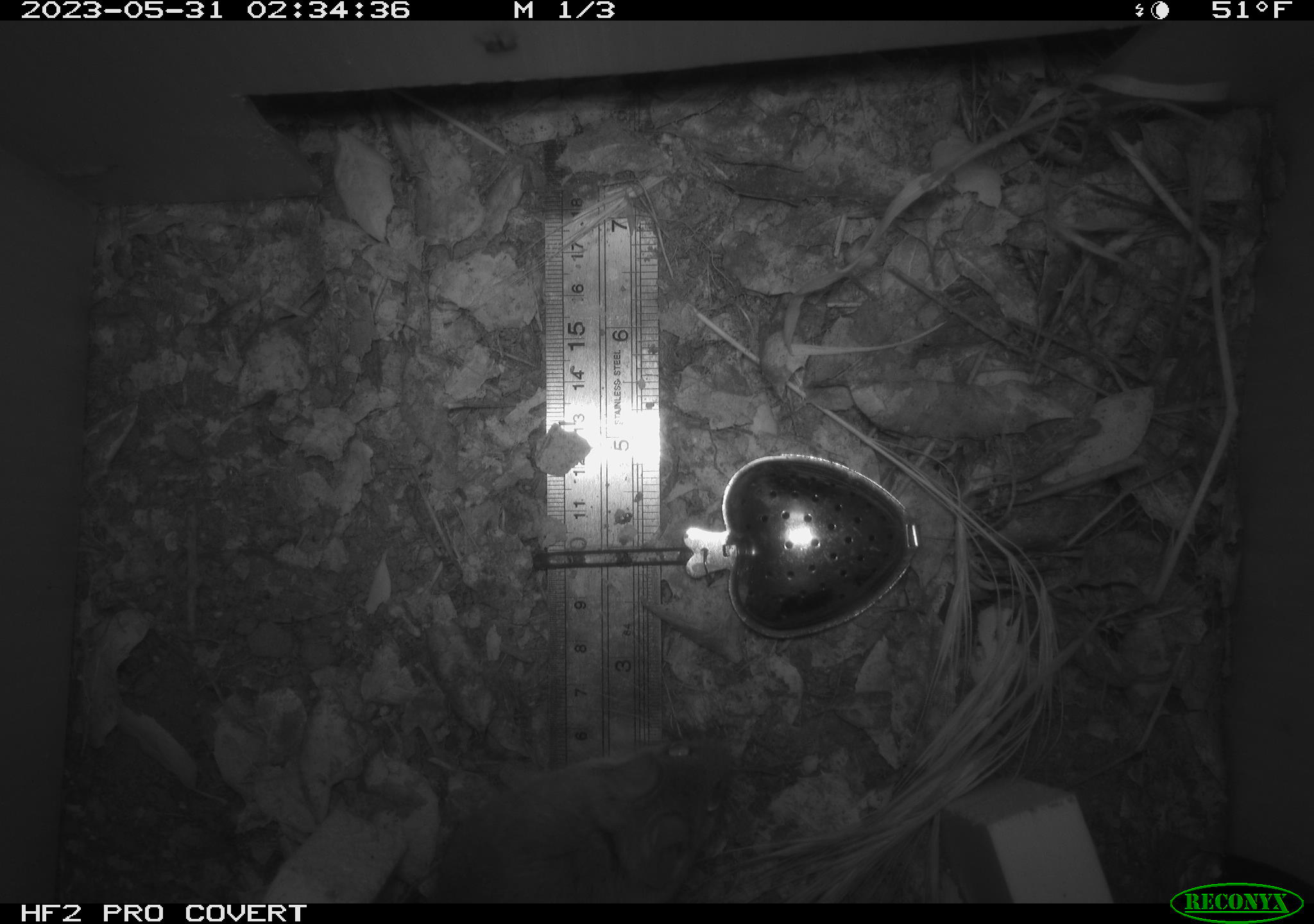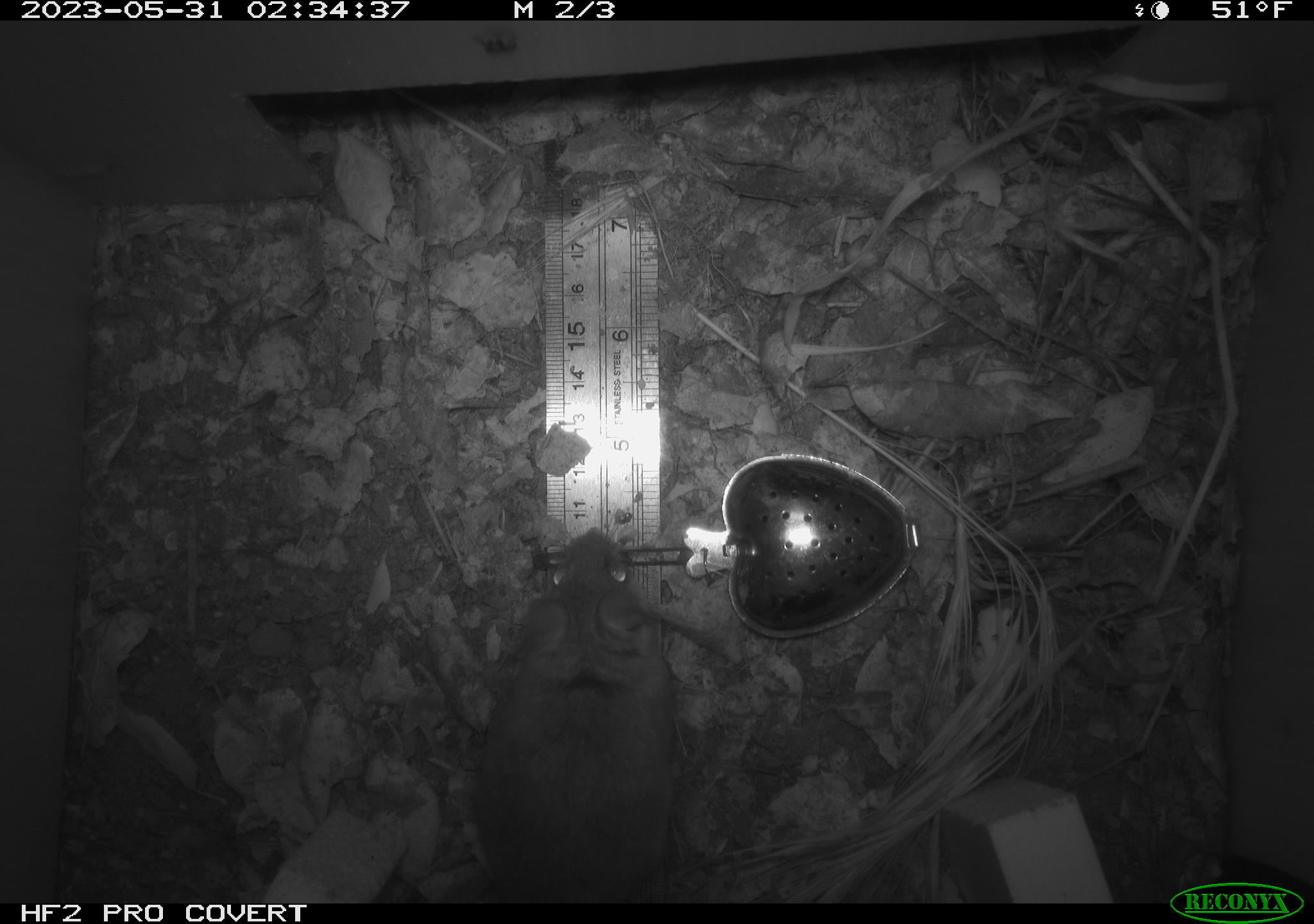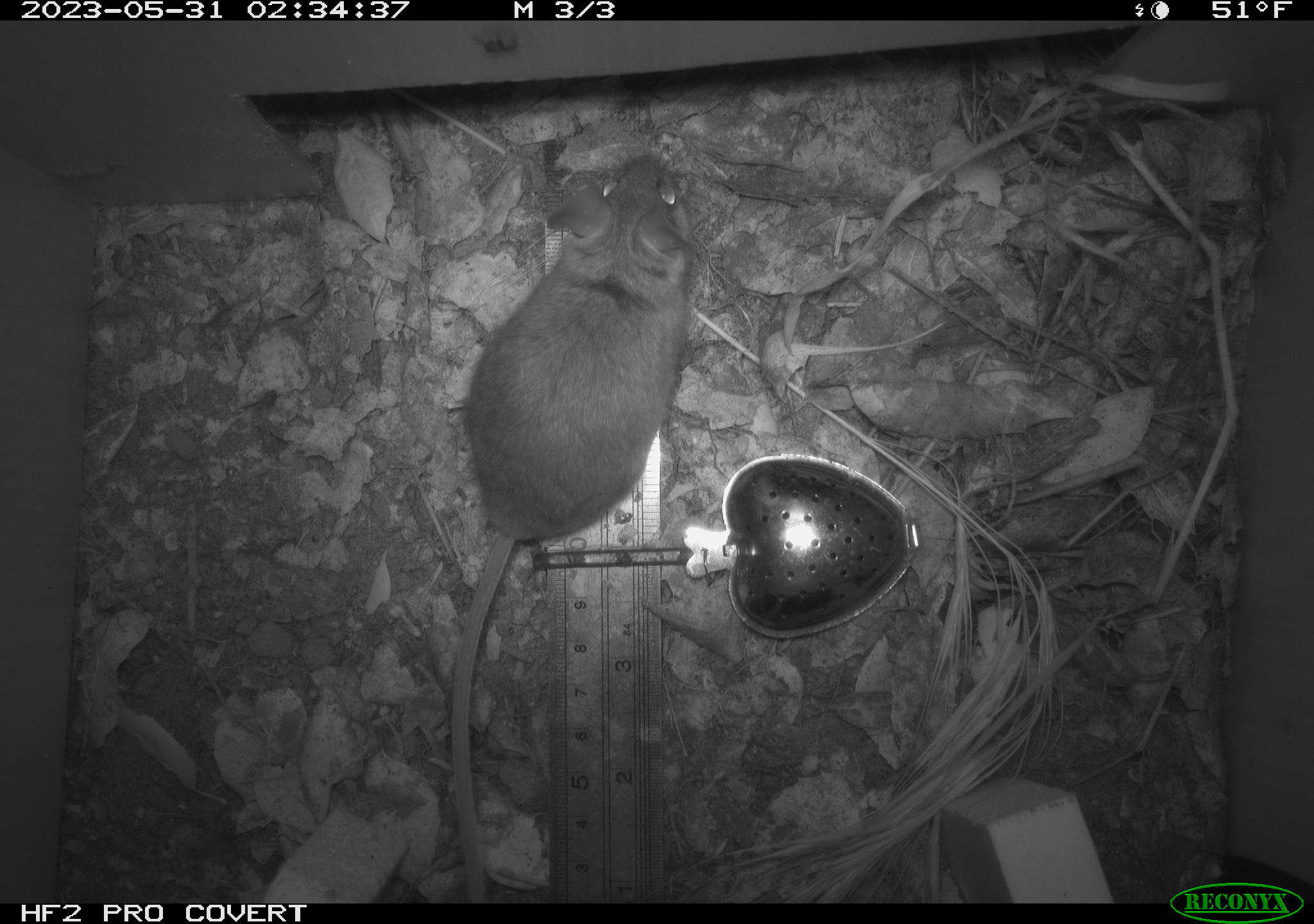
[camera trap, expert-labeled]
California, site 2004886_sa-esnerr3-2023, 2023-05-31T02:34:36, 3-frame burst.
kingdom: Animalia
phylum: Chordata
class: Mammalia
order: Rodentia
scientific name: Rodentia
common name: mouse species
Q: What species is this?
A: Mouse species (Rodentia).